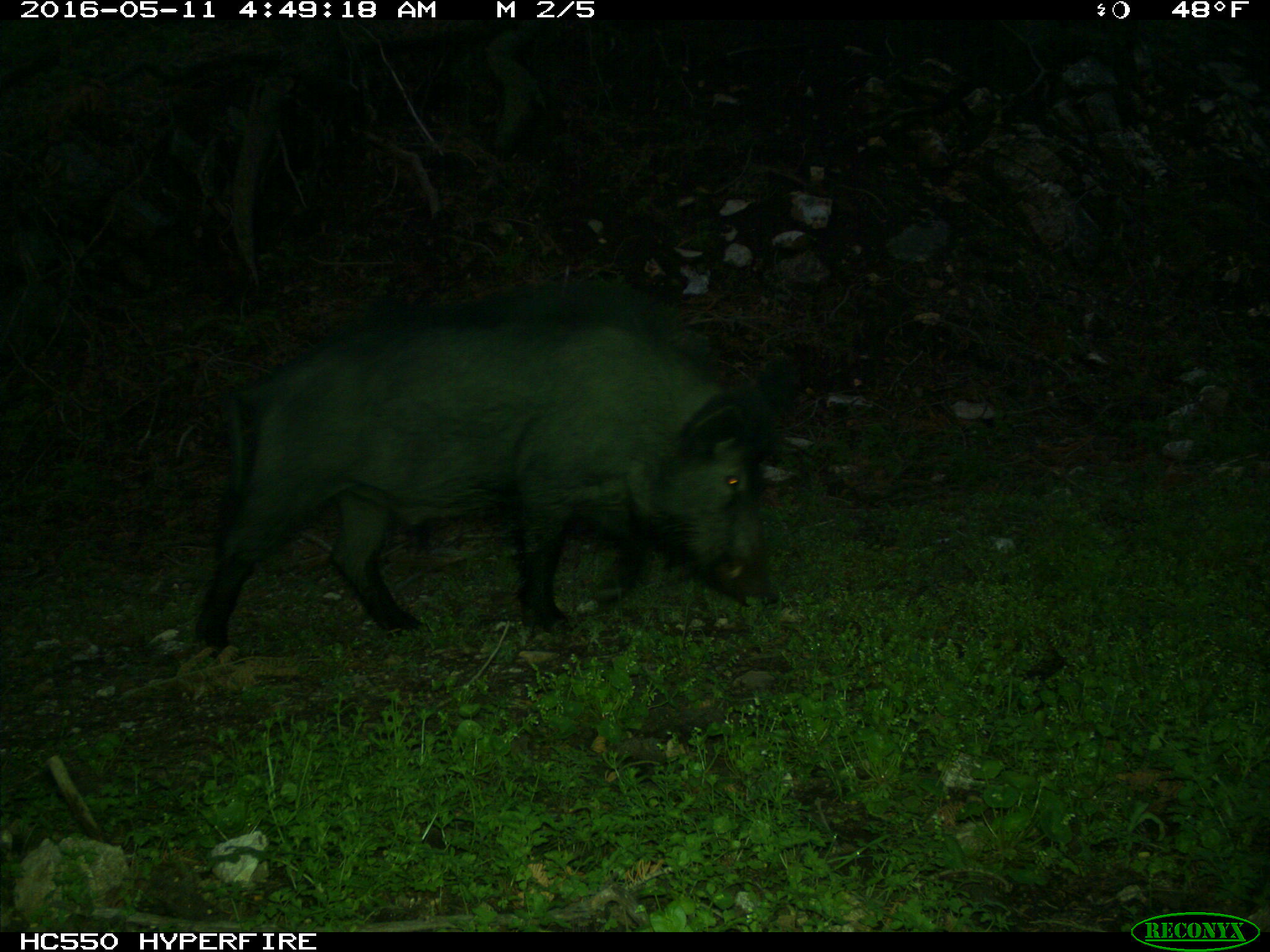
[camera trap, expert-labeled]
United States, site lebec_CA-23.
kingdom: Animalia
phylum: Chordata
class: Mammalia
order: Artiodactyla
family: Suidae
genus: Sus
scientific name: Sus scrofa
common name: wild boar